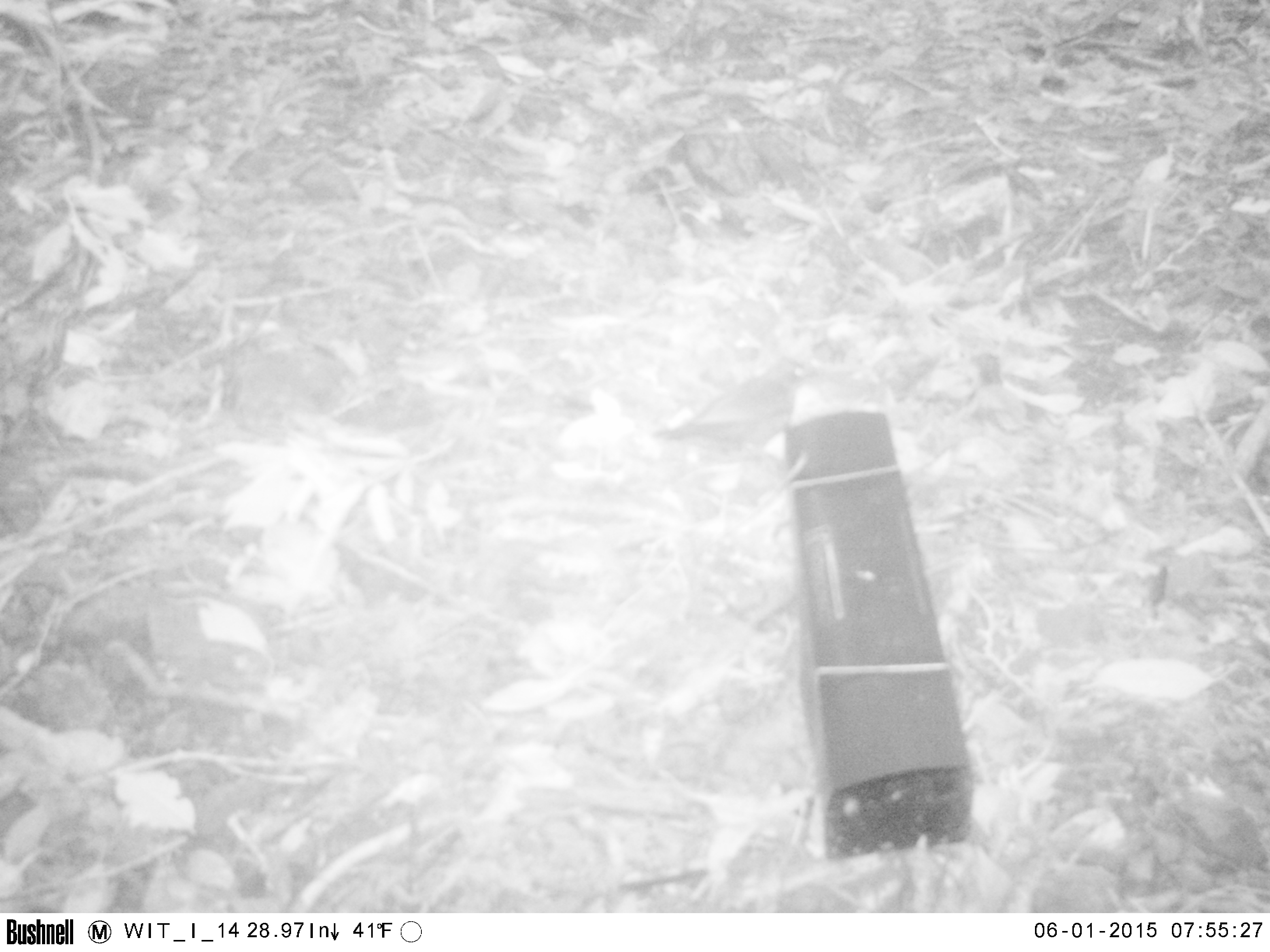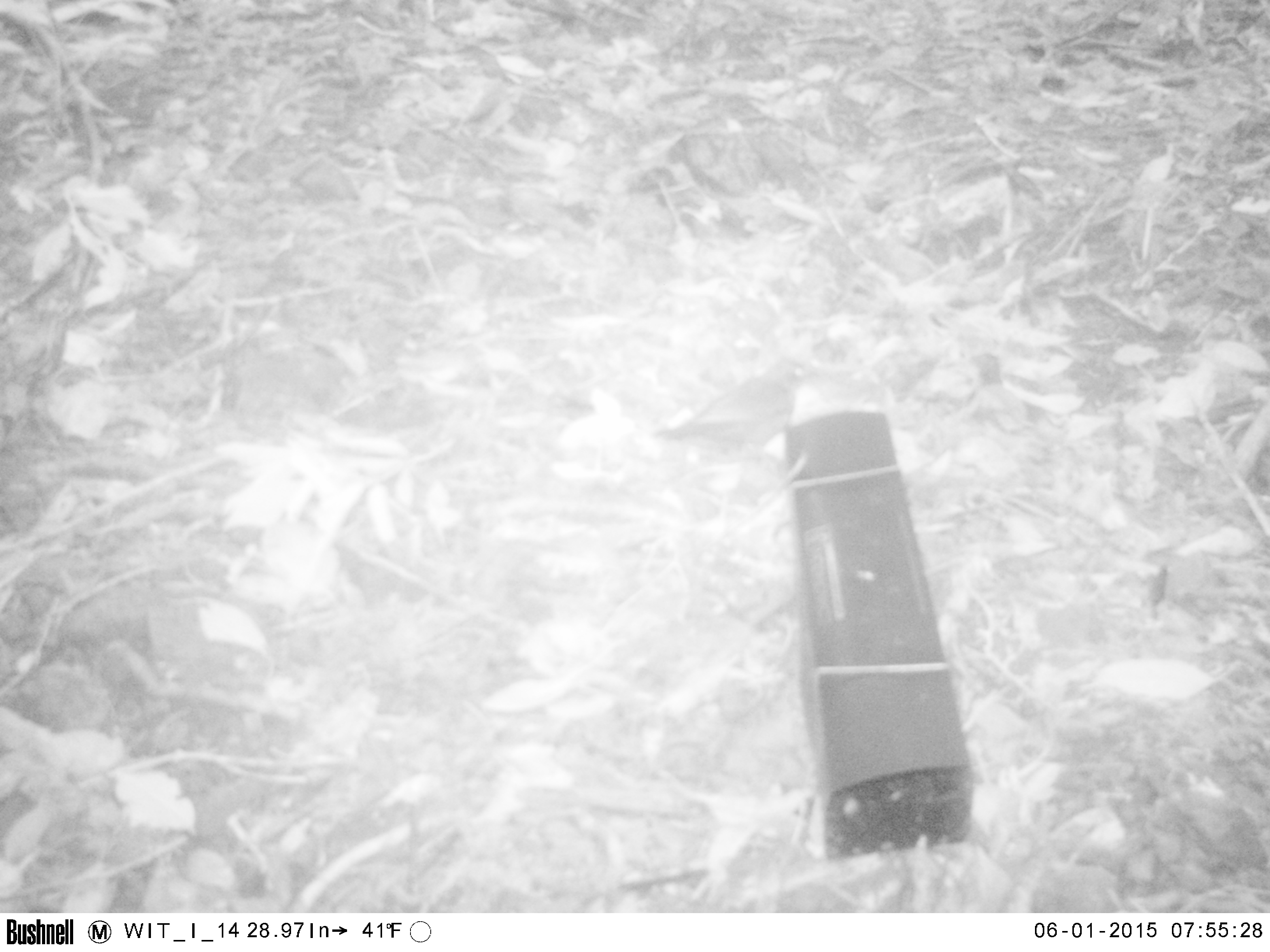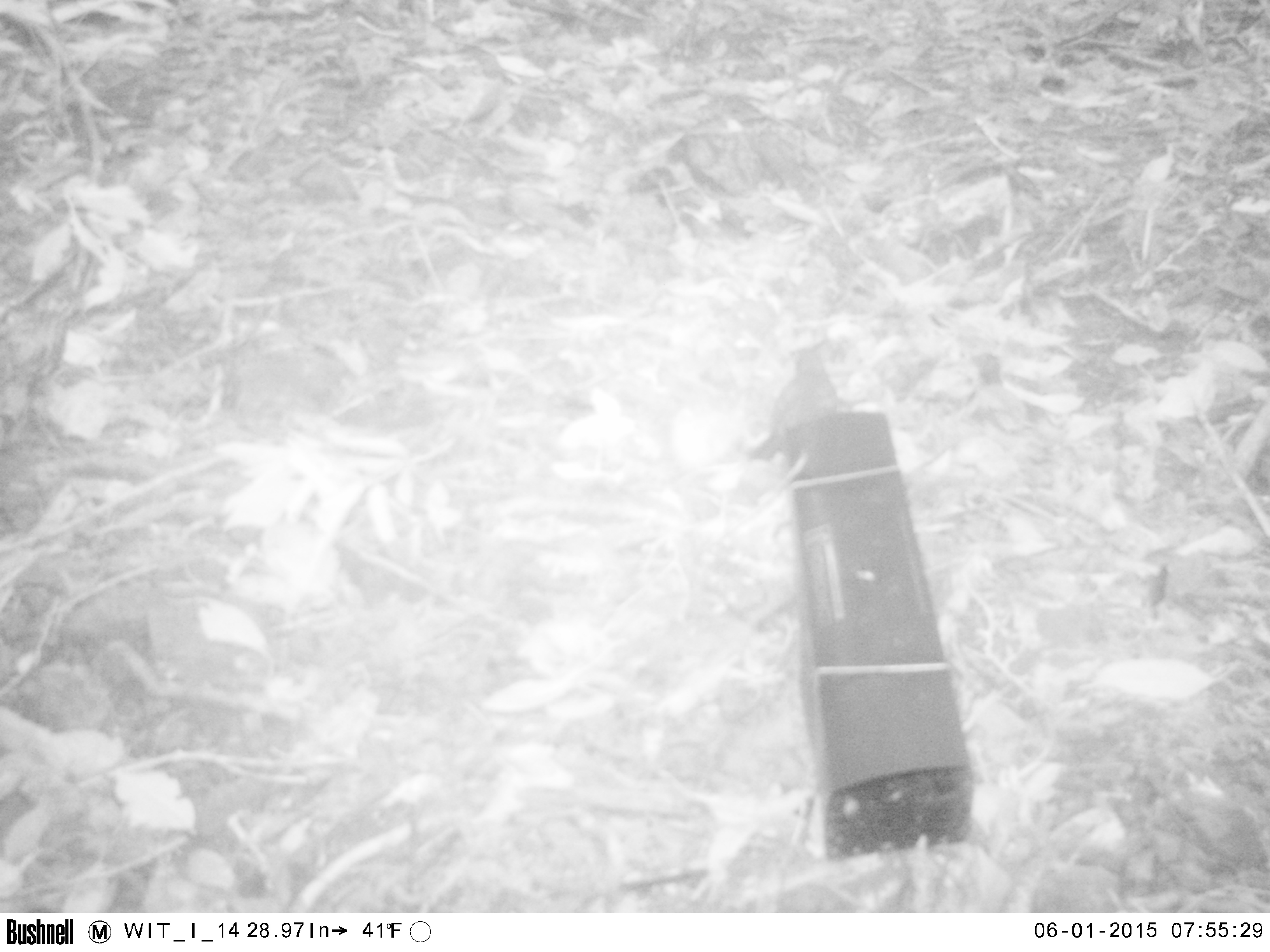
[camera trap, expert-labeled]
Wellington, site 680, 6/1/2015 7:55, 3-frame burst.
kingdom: Animalia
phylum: Chordata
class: Aves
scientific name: Aves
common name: bird